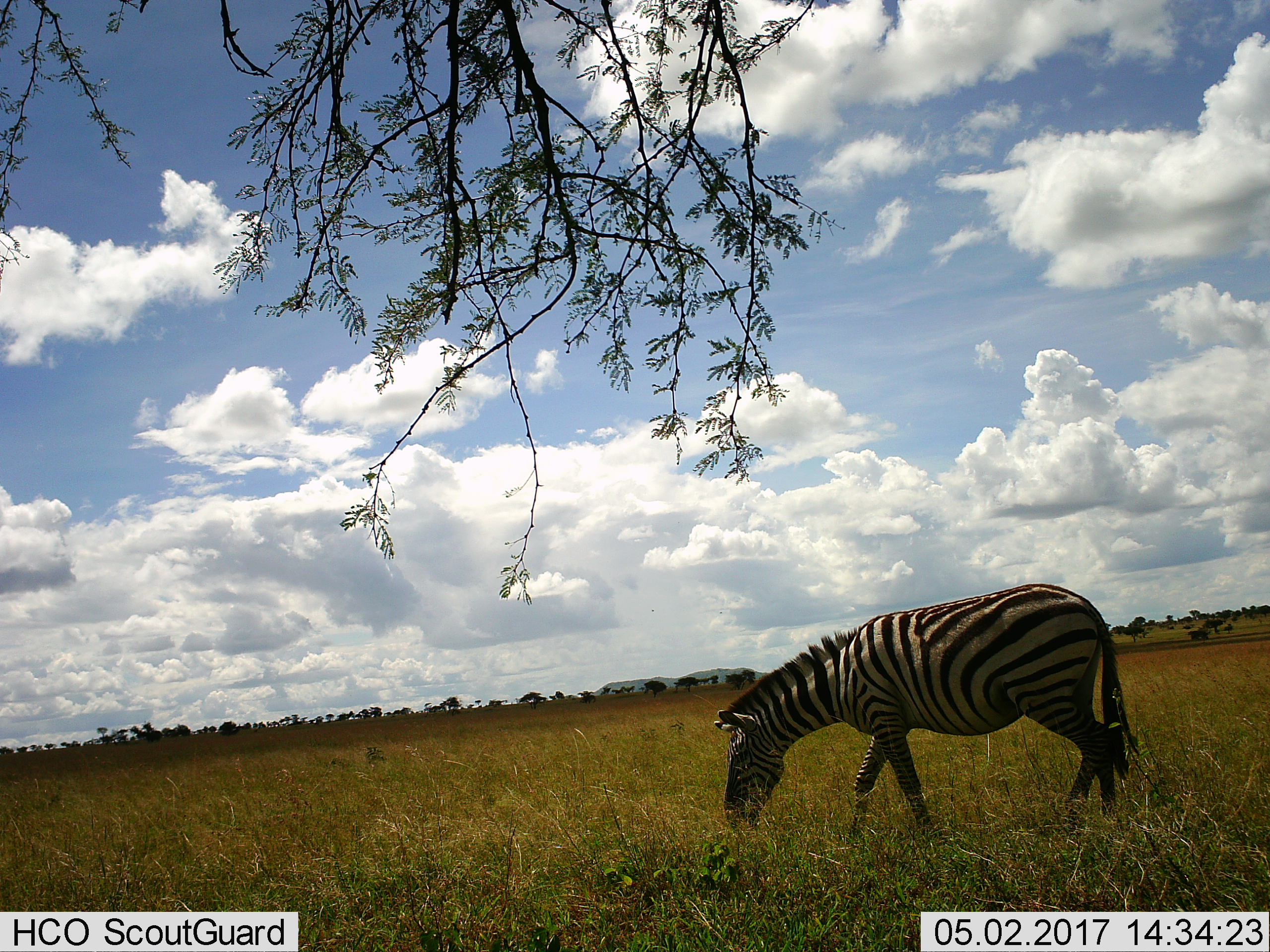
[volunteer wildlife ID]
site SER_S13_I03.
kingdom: Animalia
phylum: Chordata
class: Mammalia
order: Perissodactyla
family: Equidae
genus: Equus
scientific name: Equus quagga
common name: plains zebra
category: zebraplains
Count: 1.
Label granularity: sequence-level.